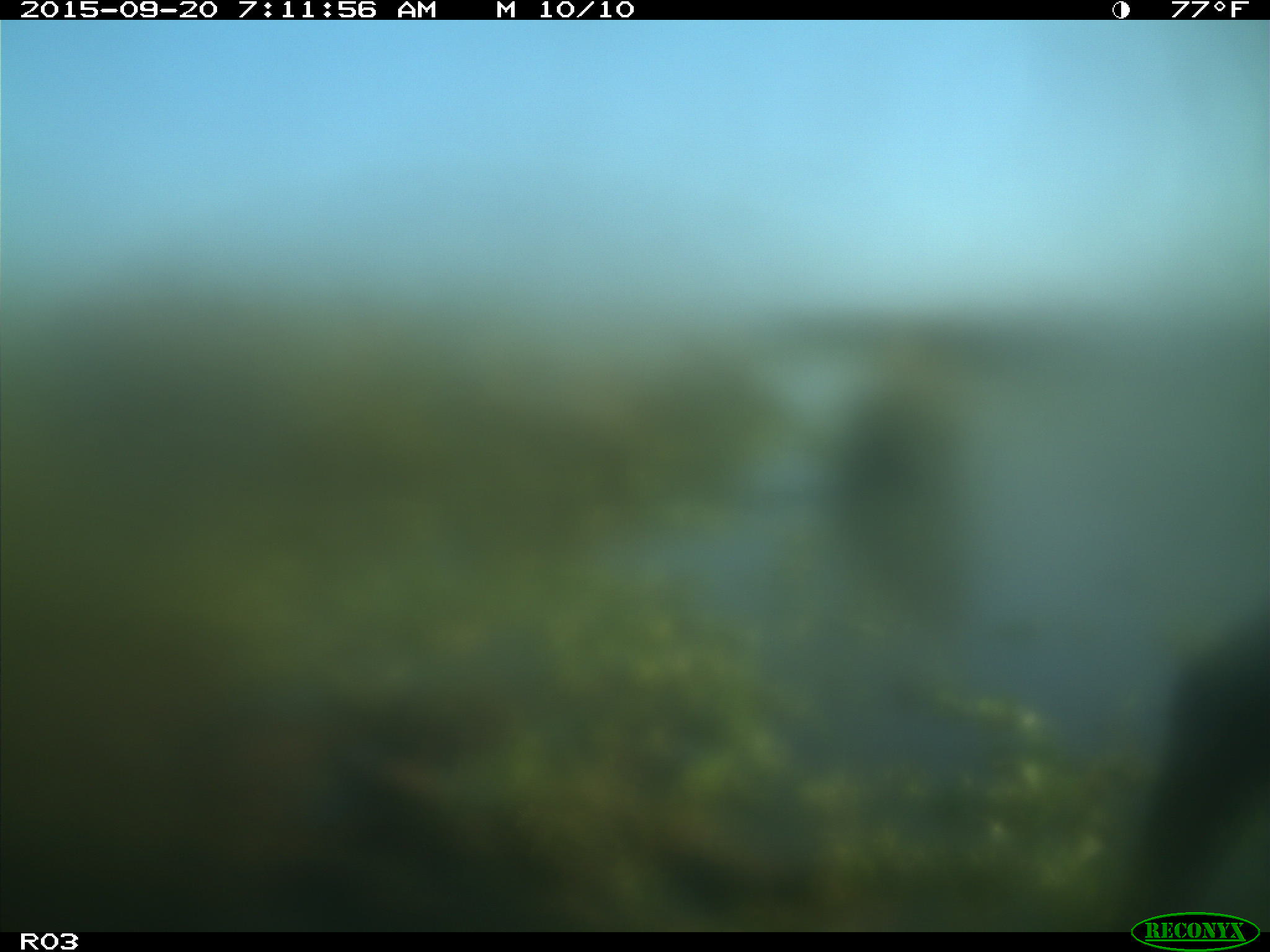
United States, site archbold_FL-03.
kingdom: Animalia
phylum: Chordata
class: Mammalia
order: Artiodactyla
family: Bovidae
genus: Bos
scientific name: Bos taurus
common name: domestic cow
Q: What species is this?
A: Bos taurus (domestic cow).